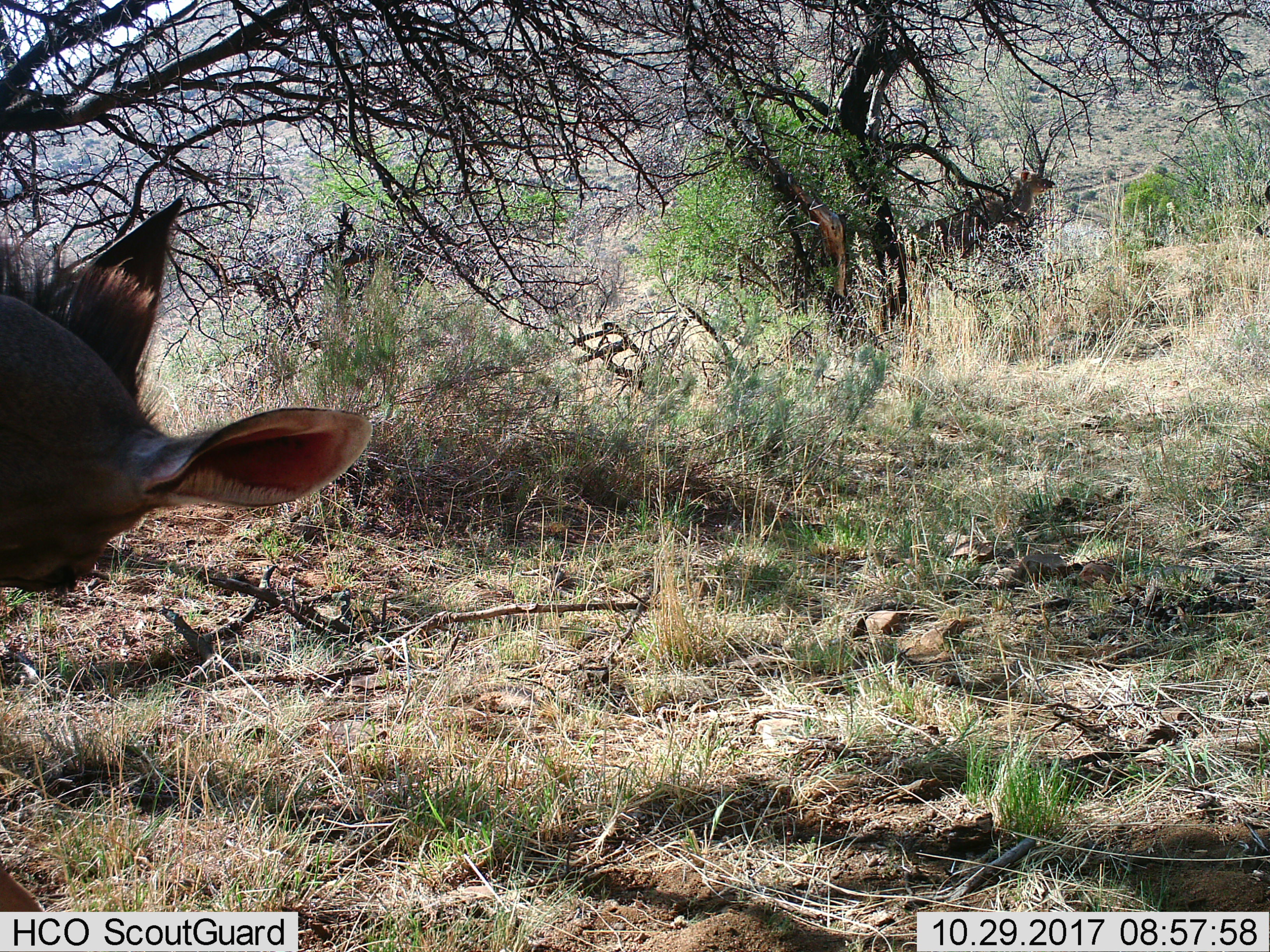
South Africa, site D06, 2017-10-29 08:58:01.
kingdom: Animalia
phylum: Chordata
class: Mammalia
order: Artiodactyla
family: Bovidae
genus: Tragelaphus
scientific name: Tragelaphus strepsiceros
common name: greater kudu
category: kudu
Kudu (greater kudu) (Tragelaphus strepsiceros), count 1. Behavior (volunteer vote fractions): standing 60%, resting 0%, moving 40%, interacting 0%. Young present (vote fraction): 0%. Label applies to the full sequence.